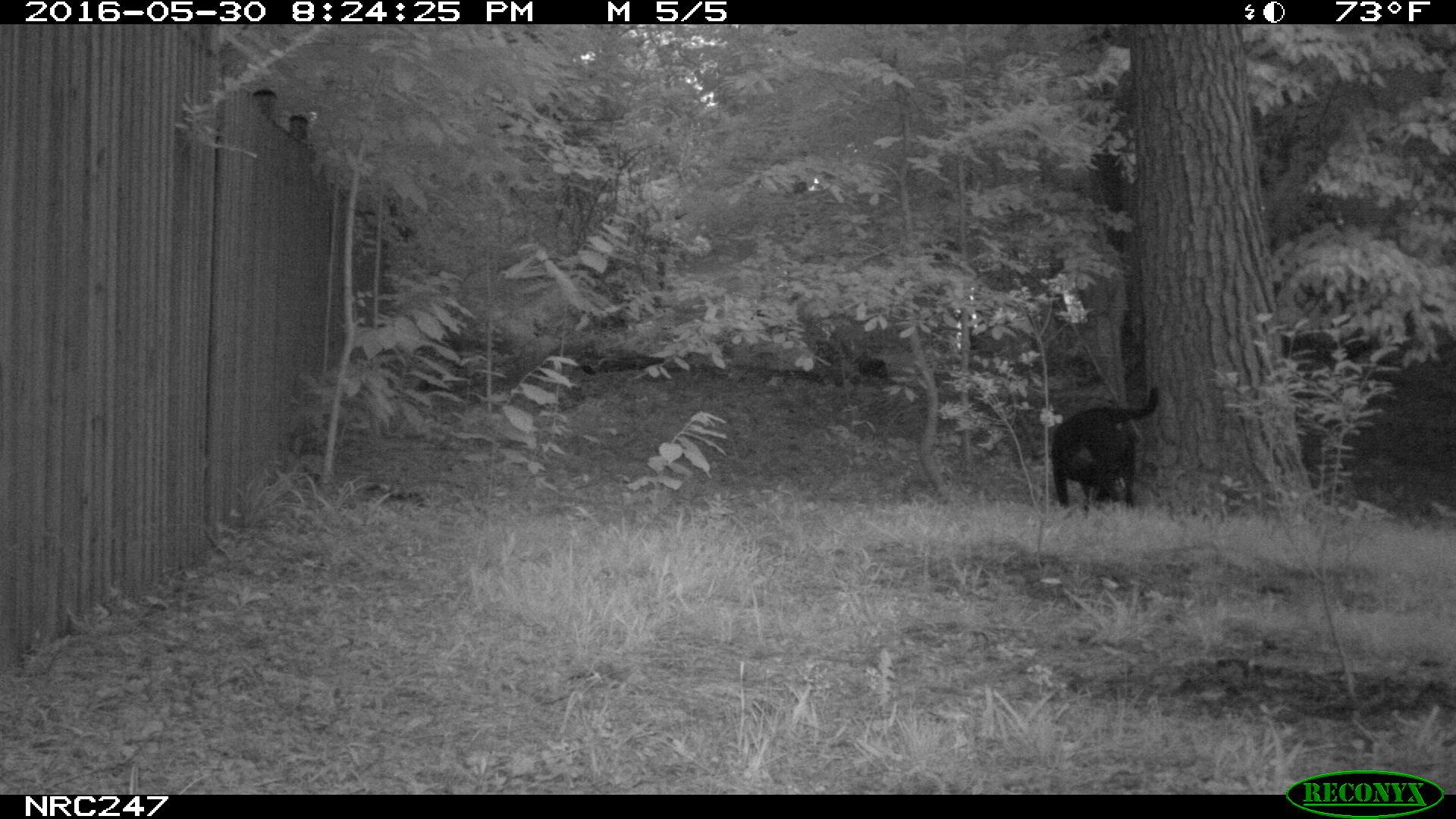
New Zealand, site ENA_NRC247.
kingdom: Animalia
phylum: Chordata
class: Mammalia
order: Carnivora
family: Canidae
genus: Canis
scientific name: Canis familiaris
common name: domestic dog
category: dog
Dog (domestic dog) (Canis familiaris).